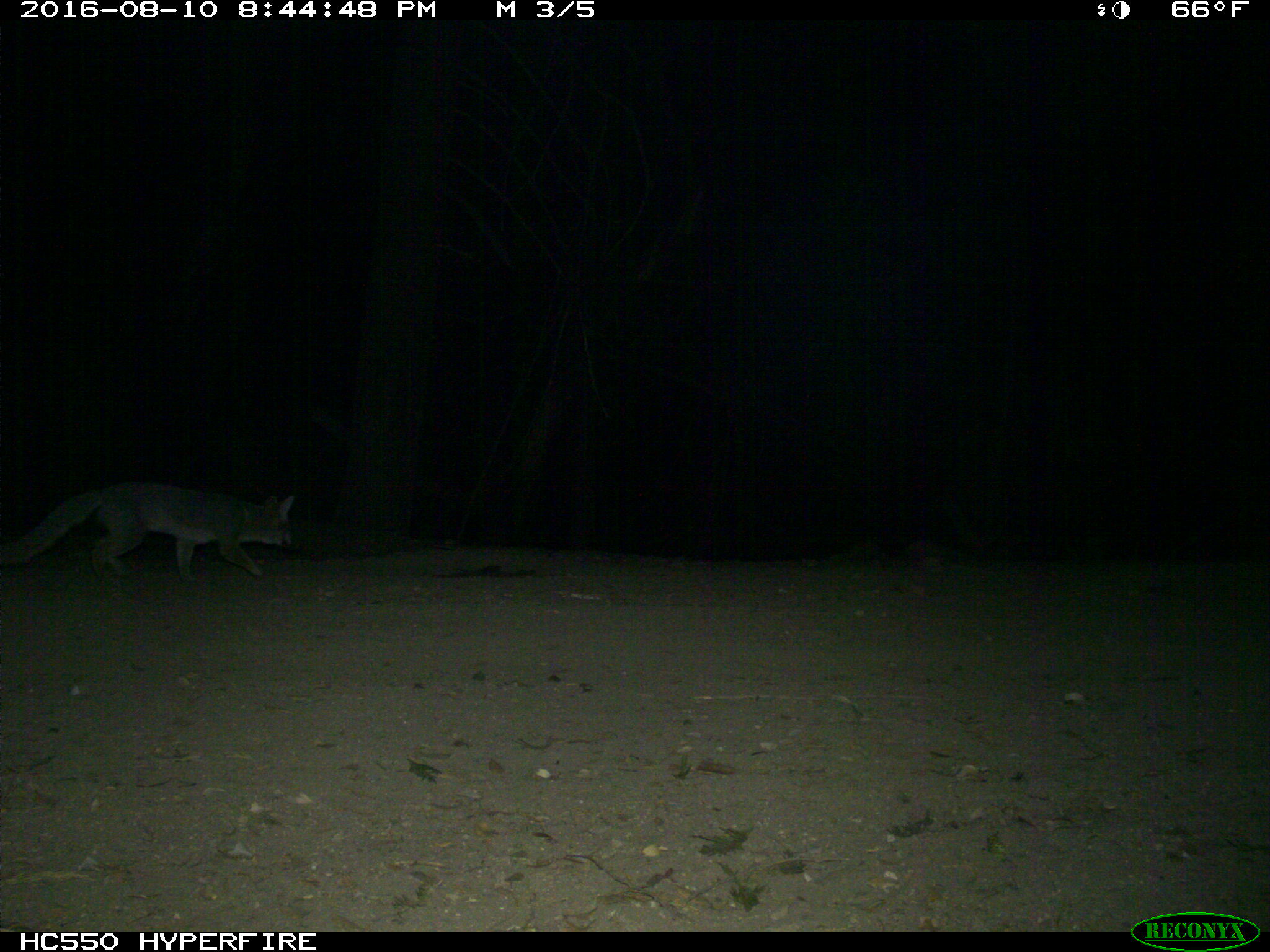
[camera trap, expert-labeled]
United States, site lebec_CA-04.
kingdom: Animalia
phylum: Chordata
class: Mammalia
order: Carnivora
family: Canidae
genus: Urocyon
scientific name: Urocyon cinereoargenteus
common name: gray fox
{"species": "Urocyon cinereoargenteus (gray fox)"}